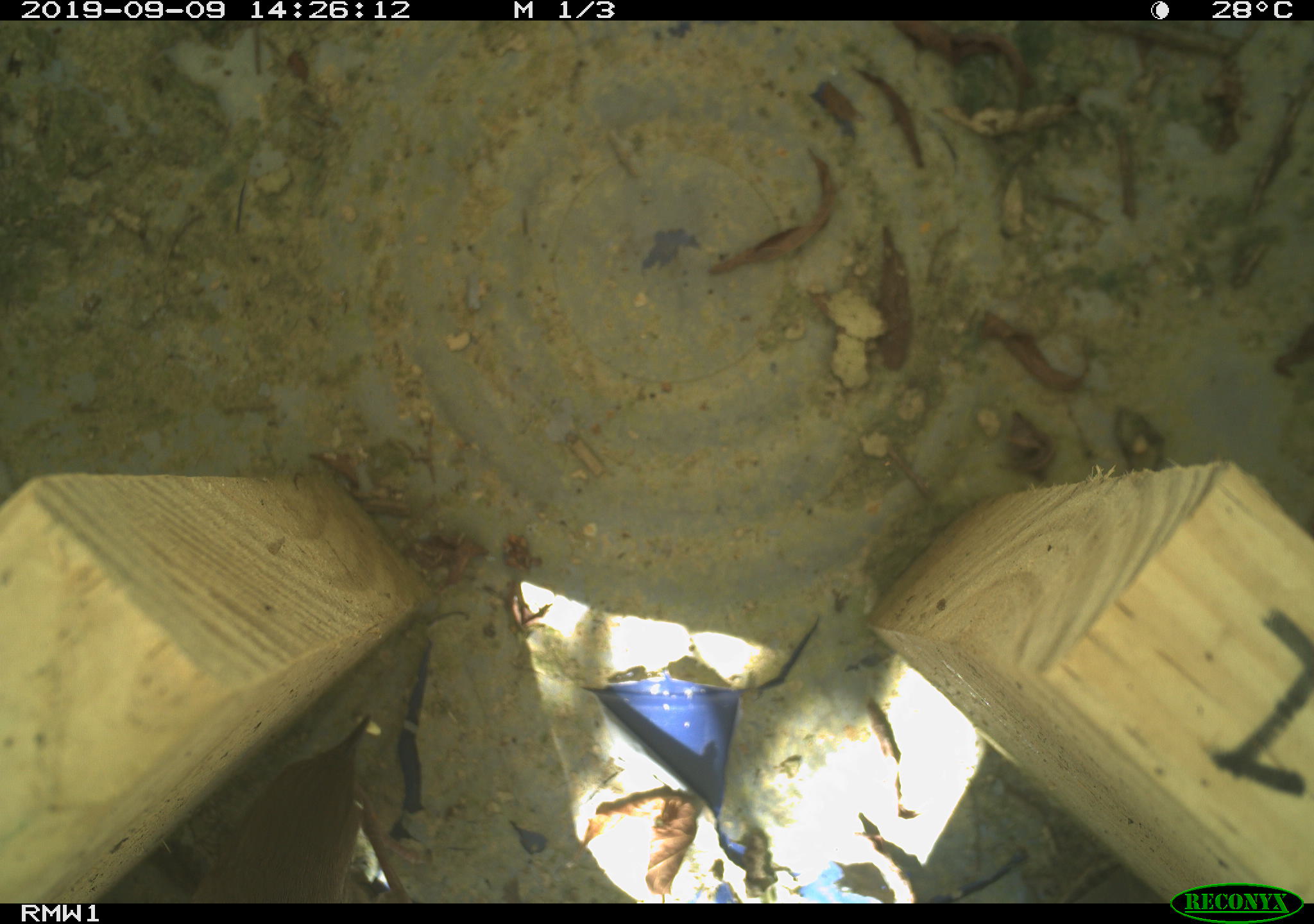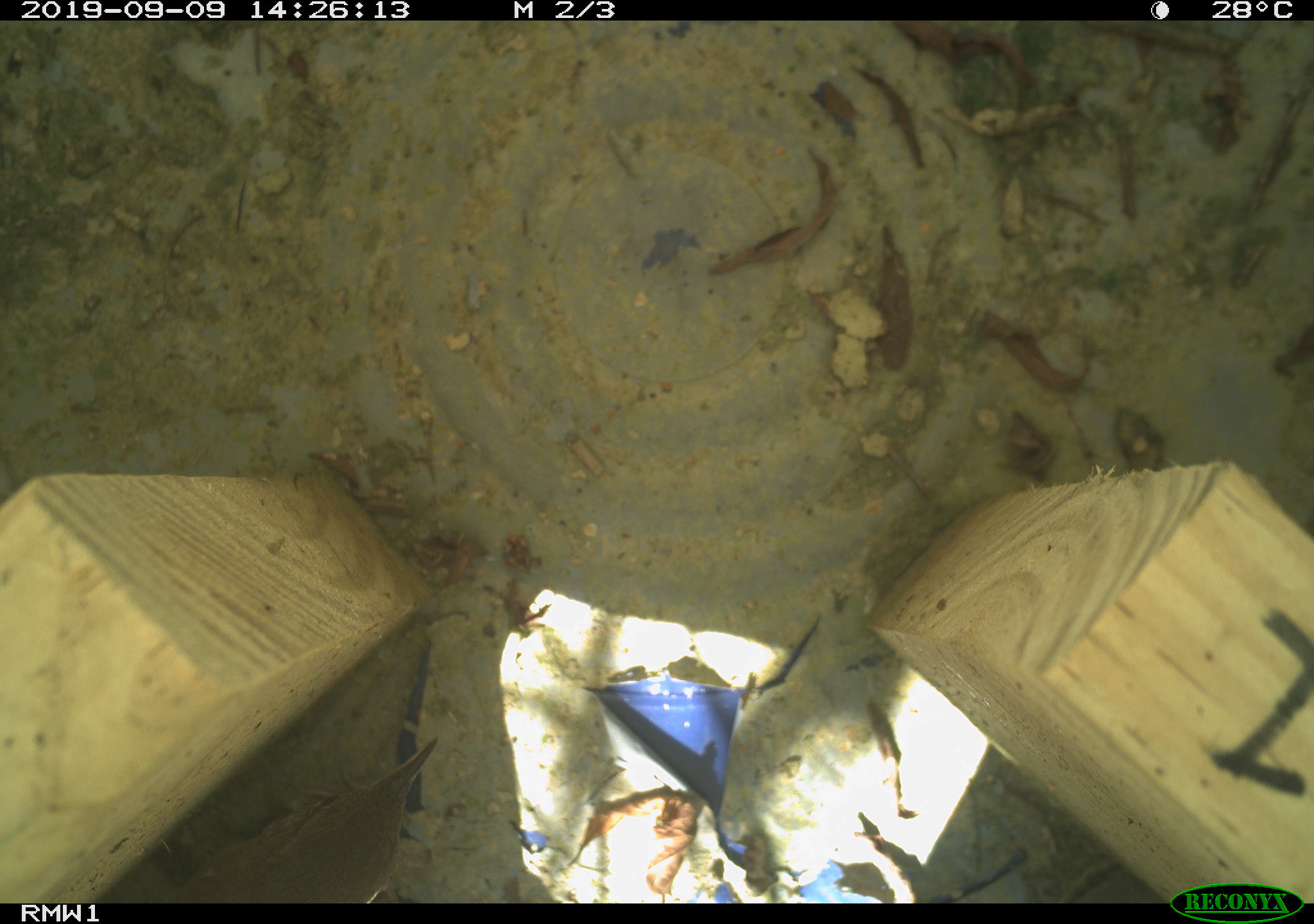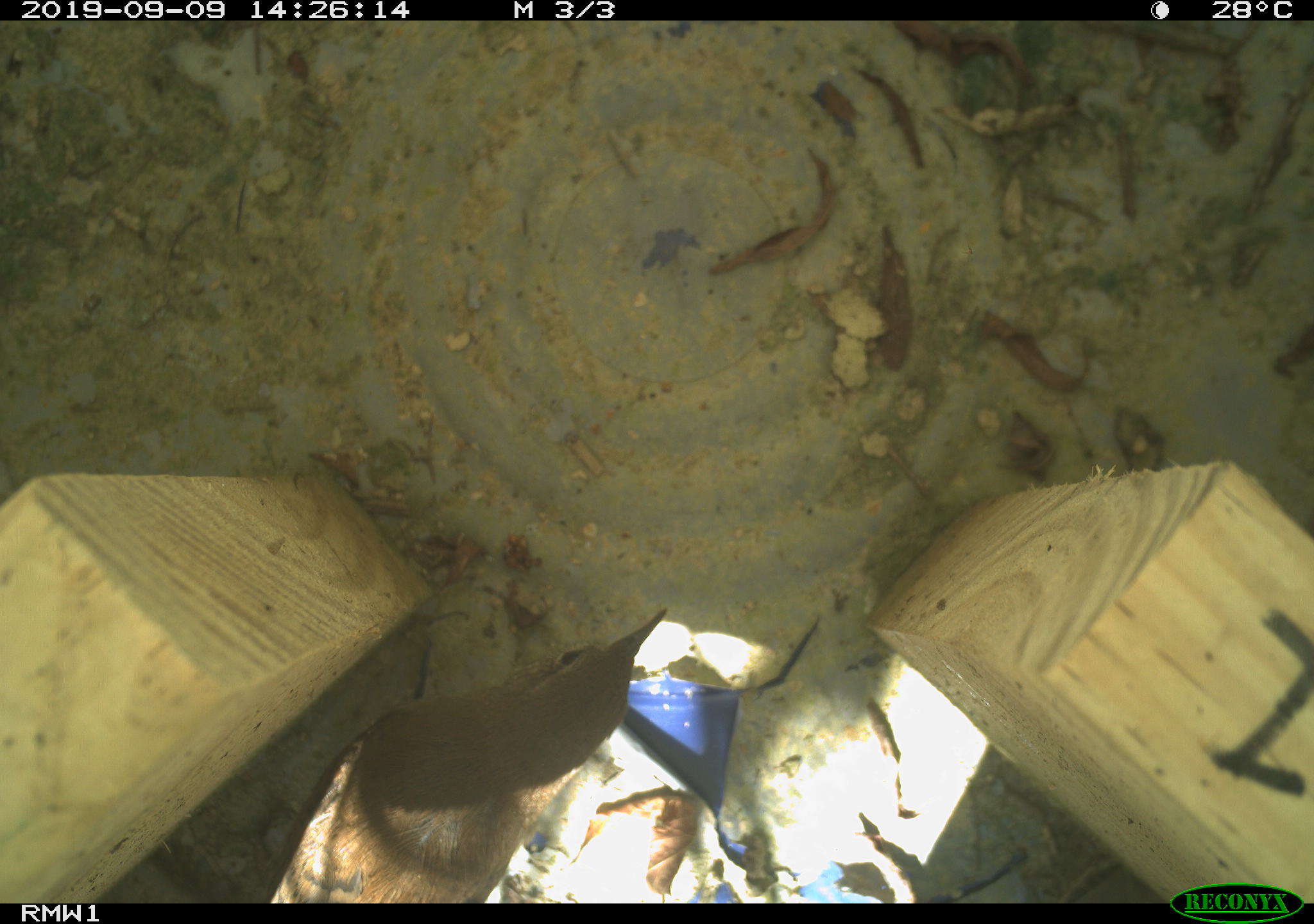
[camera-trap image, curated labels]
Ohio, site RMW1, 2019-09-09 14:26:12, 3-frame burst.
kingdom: Animalia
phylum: Chordata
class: Aves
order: Passeriformes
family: Troglodytidae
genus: Troglodytes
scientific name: Troglodytes aedon aedon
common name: northern house wren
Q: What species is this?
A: Northern house wren (Troglodytes aedon aedon).